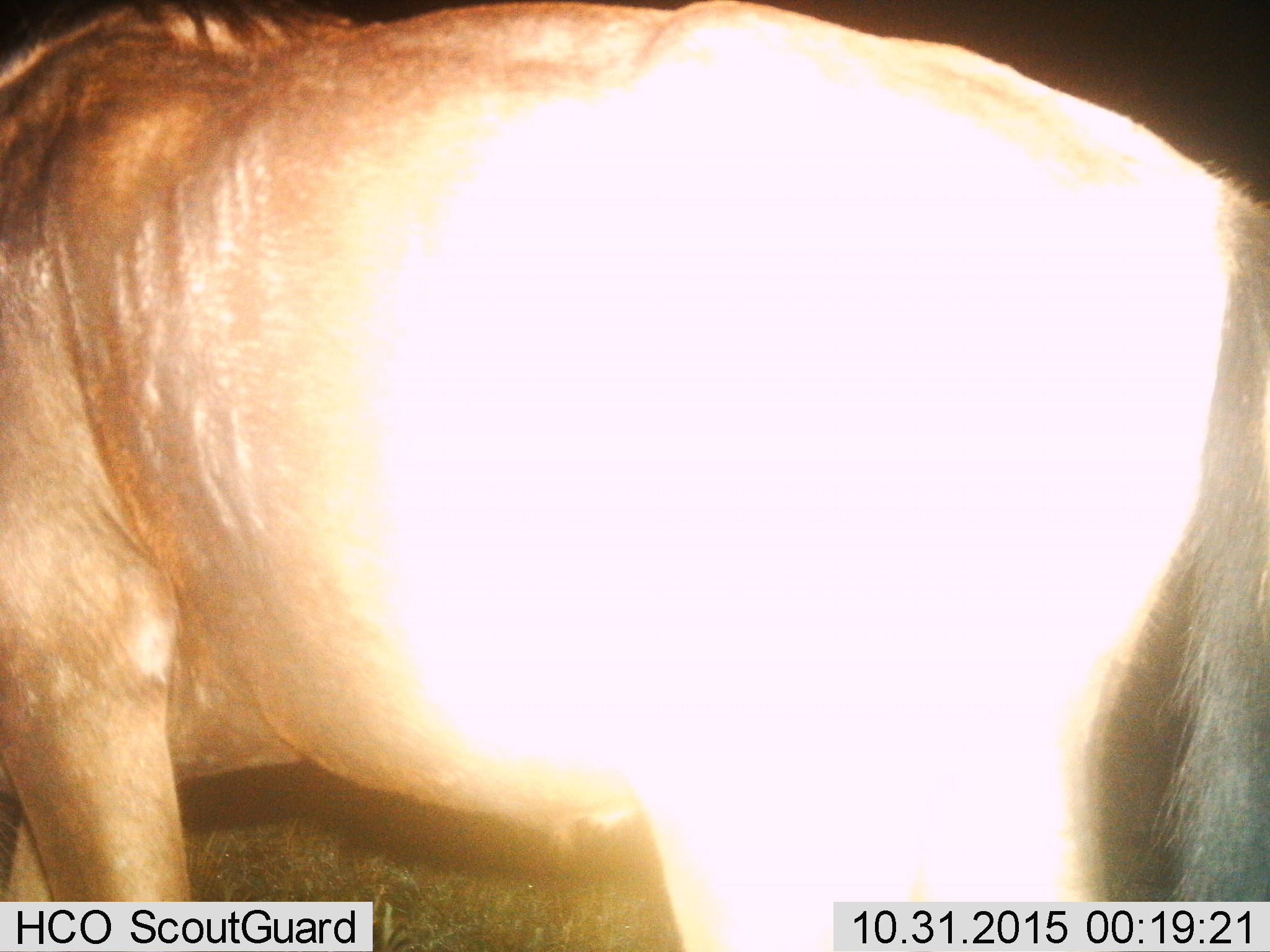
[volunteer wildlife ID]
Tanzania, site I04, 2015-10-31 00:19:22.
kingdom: Animalia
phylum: Chordata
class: Mammalia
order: Artiodactyla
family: Bovidae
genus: Connochaetes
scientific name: Connochaetes taurinus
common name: blue wildebeest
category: wildebeest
Wildebeest (blue wildebeest) (Connochaetes taurinus), count 1. Behavior (volunteer vote fractions): standing 86%, resting 0%, moving 14%, interacting 0%. Young present (vote fraction): 0%. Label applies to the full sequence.